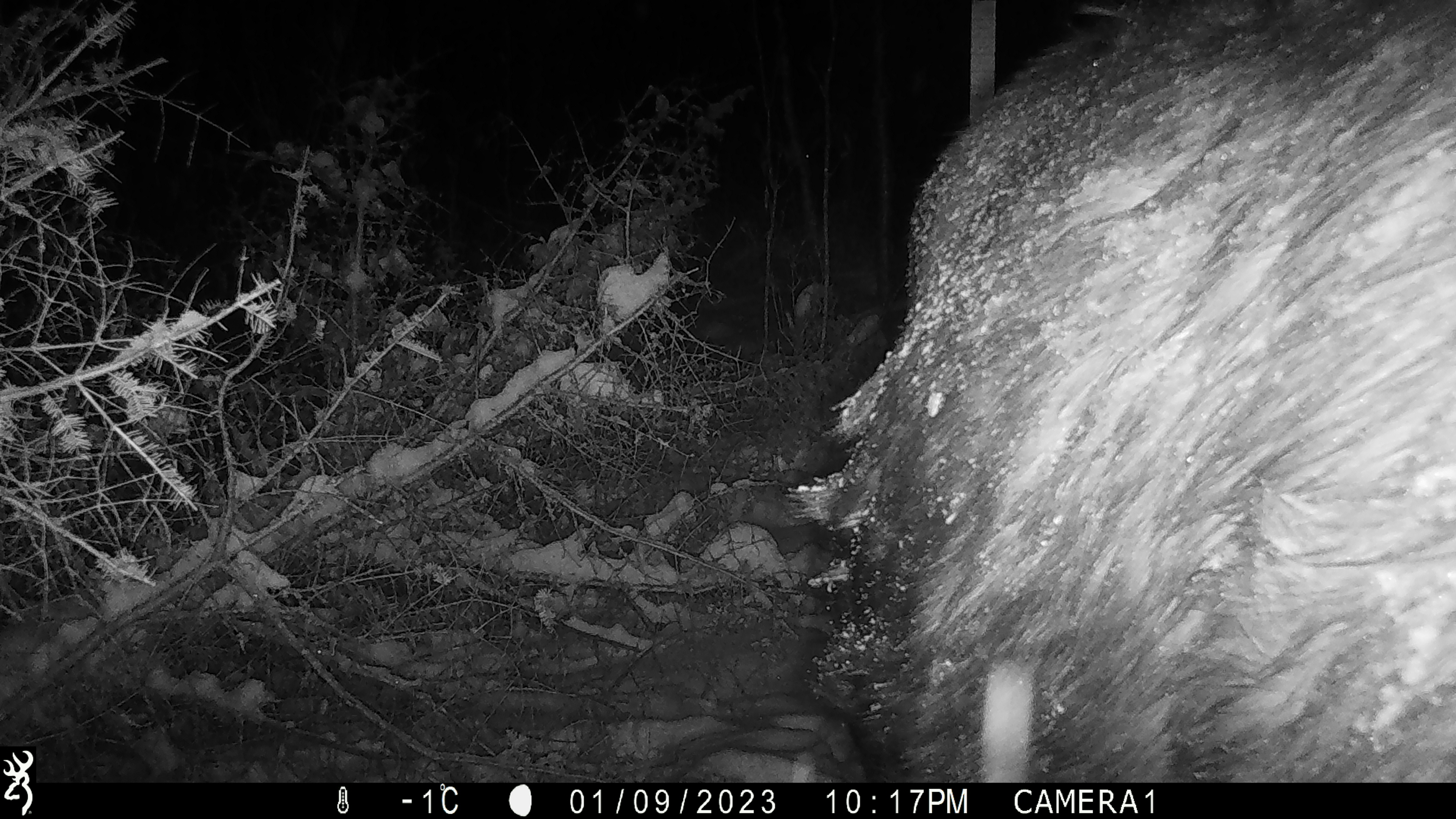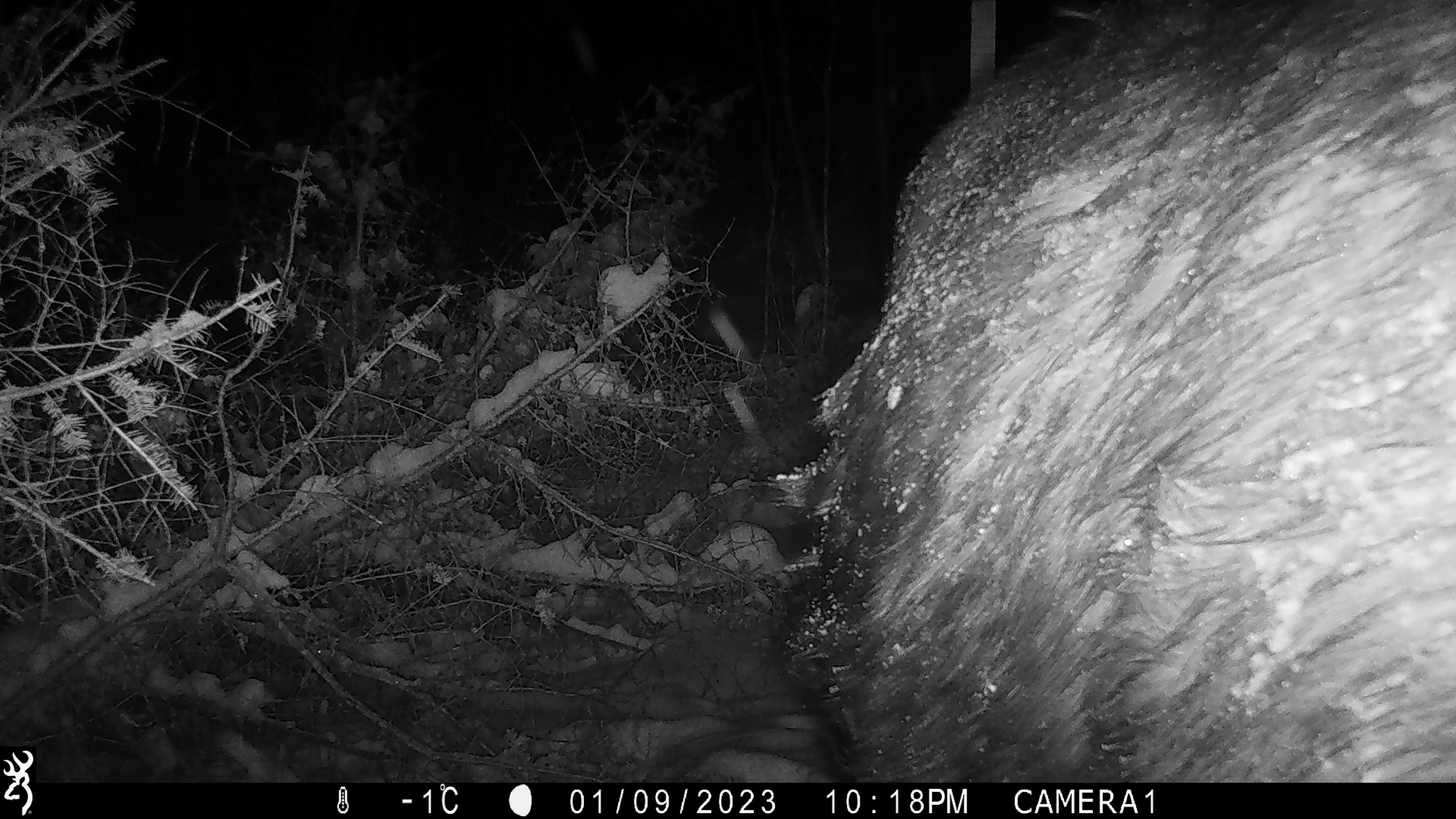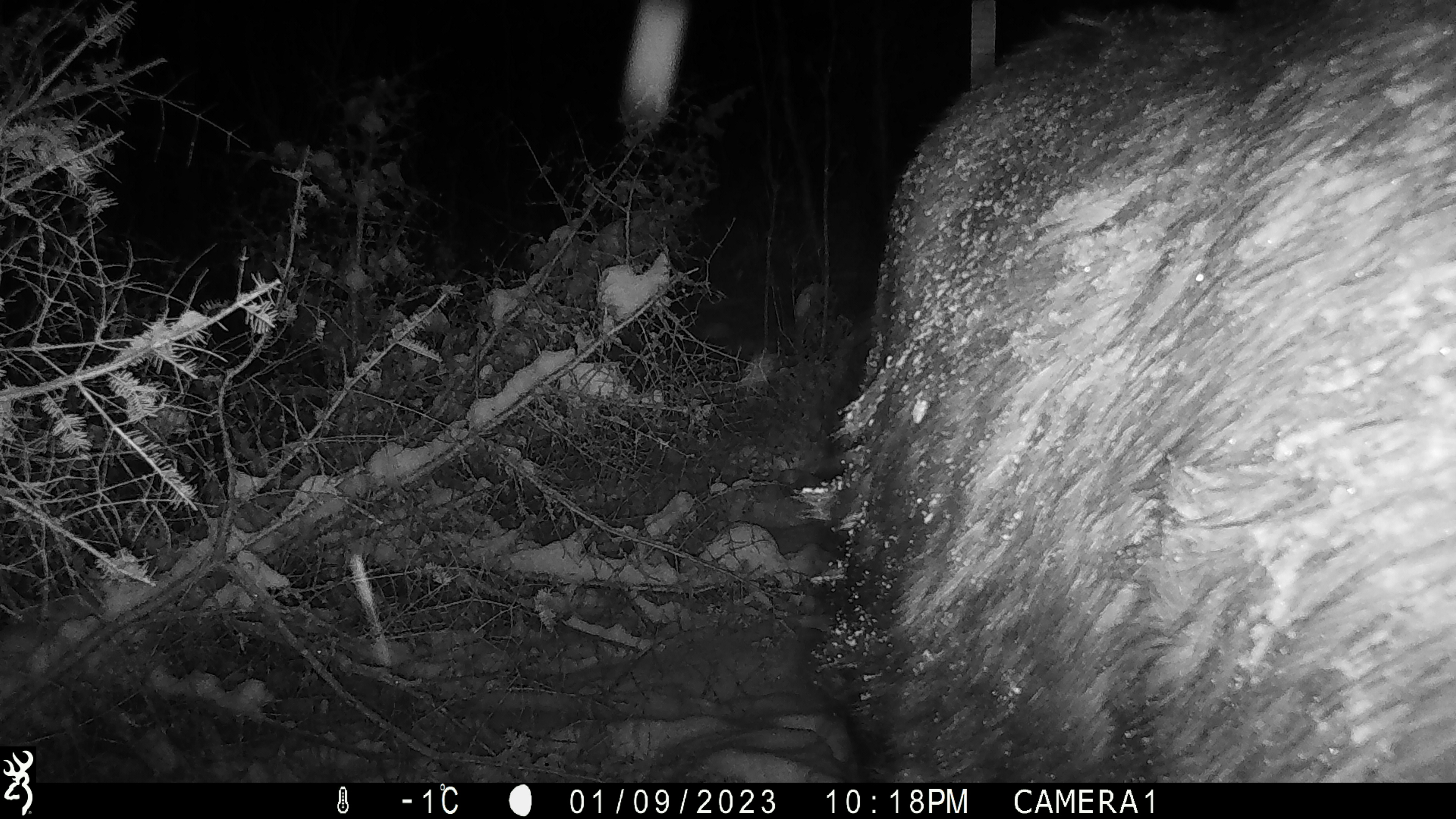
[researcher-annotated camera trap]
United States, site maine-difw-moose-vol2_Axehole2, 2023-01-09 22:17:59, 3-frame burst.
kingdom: Animalia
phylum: Chordata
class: Mammalia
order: Artiodactyla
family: Cervidae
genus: Alces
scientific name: Alces alces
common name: moose